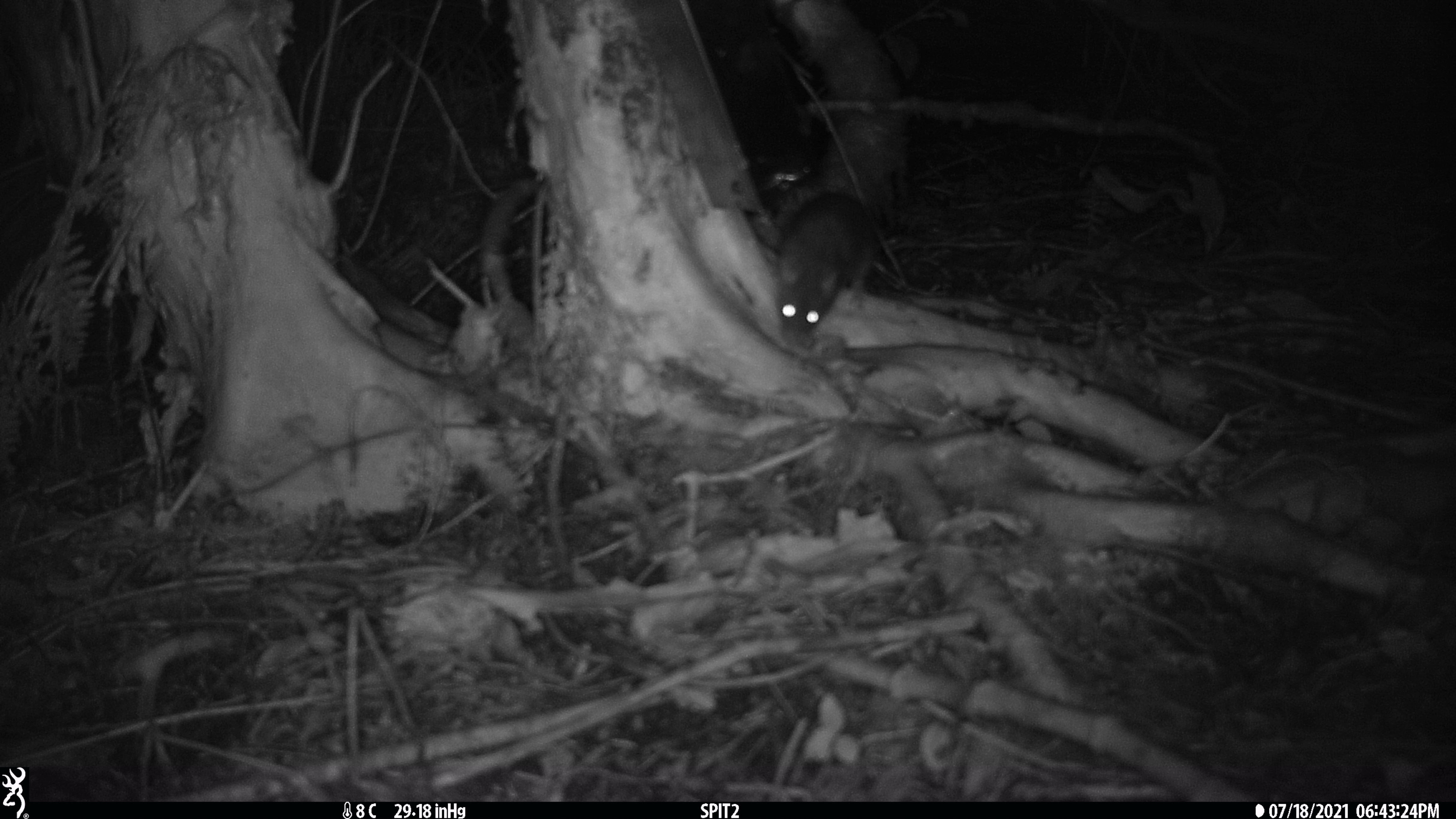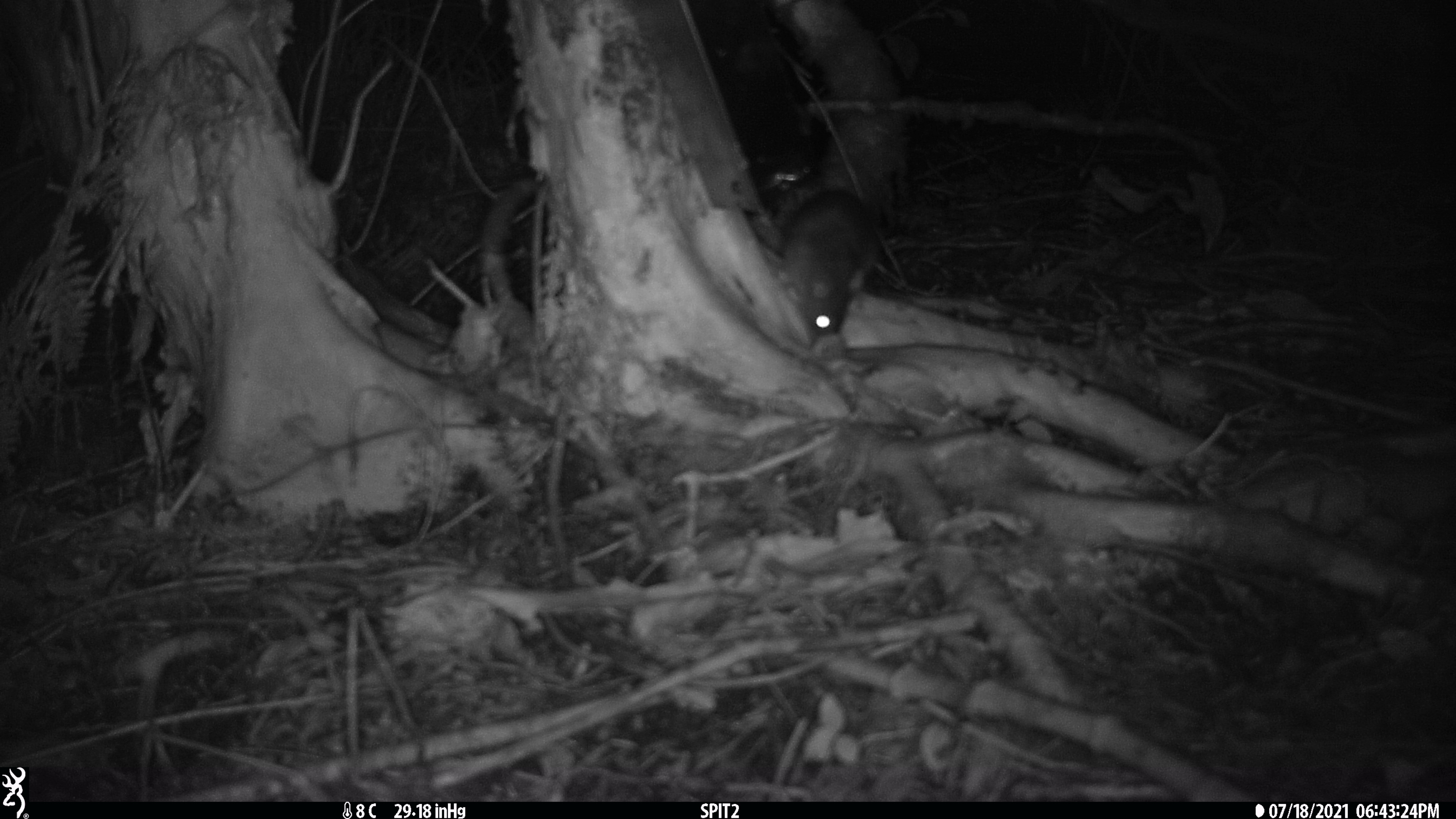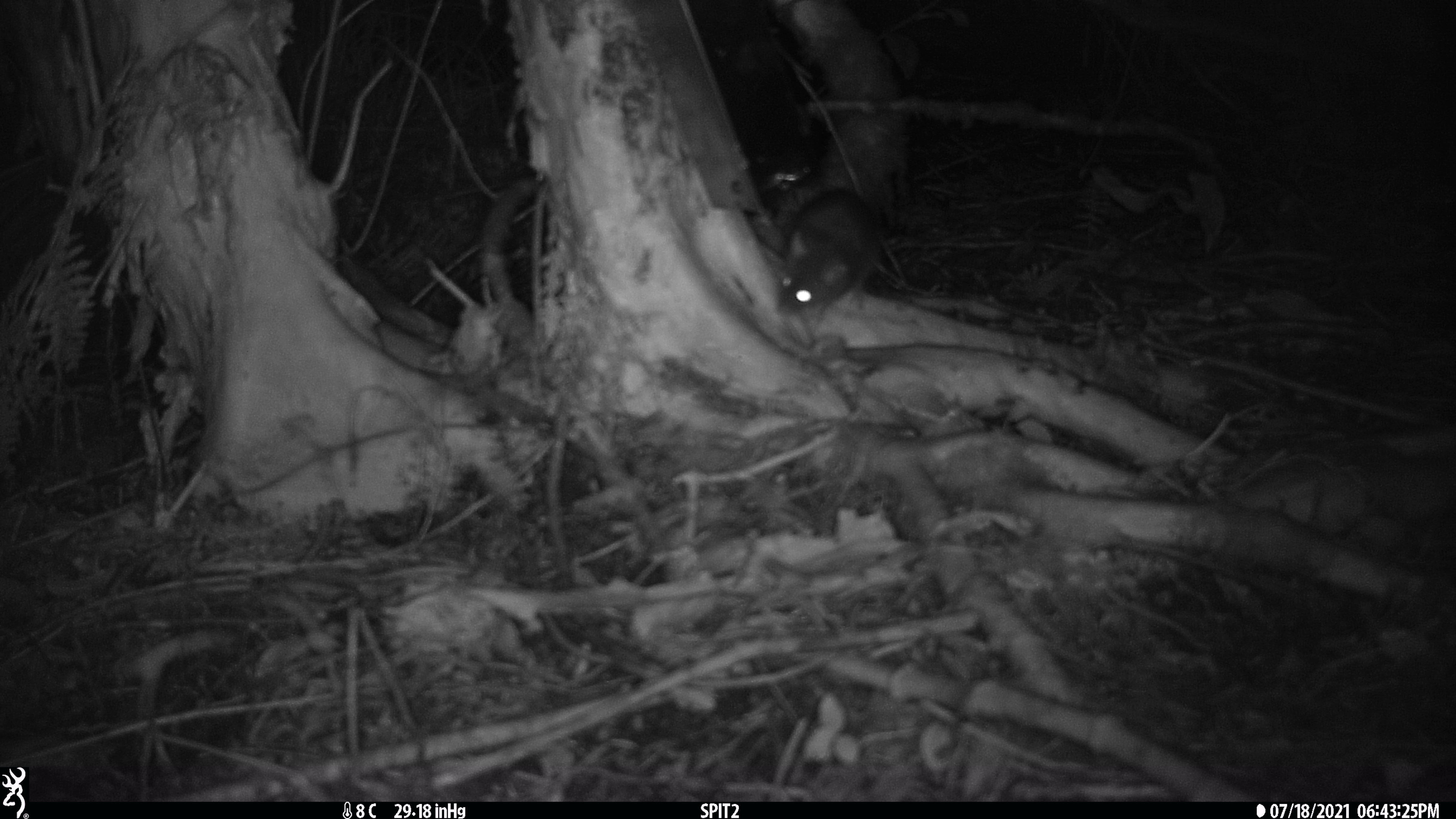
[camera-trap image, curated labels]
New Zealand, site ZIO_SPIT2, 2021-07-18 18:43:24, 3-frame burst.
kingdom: Animalia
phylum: Chordata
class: Mammalia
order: Rodentia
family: Muridae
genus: Rattus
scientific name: Rattus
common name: rat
Rat (Rattus).